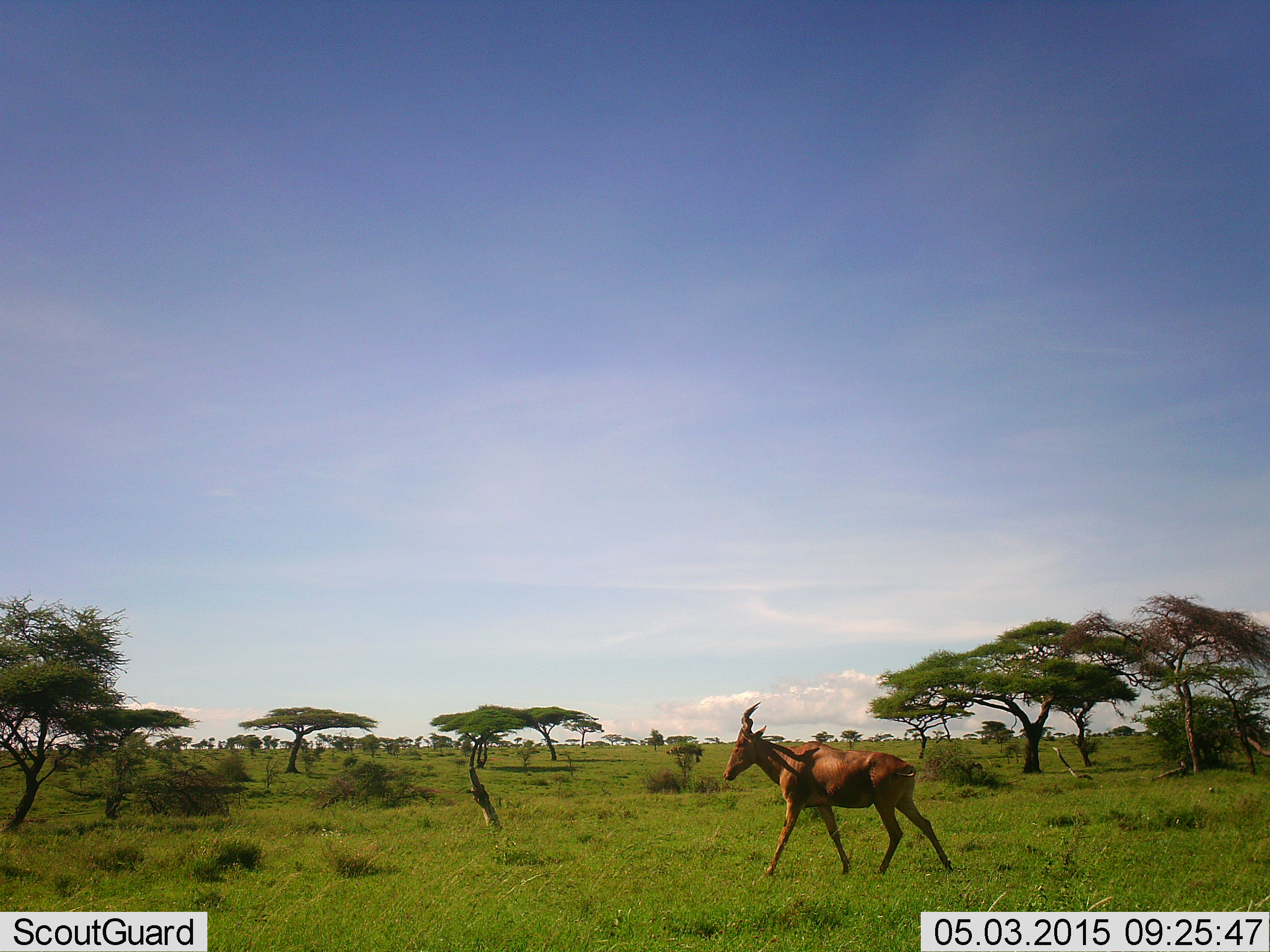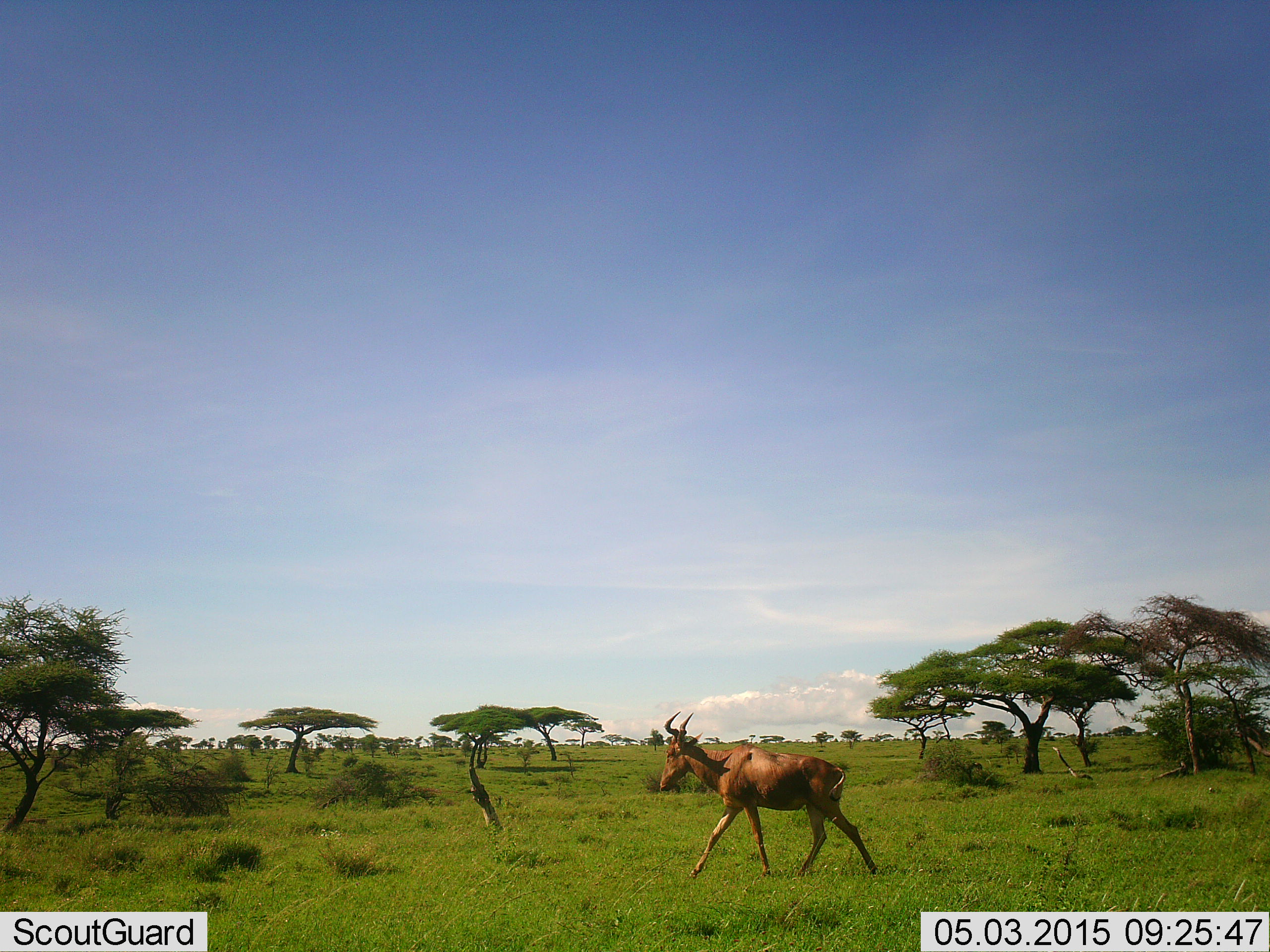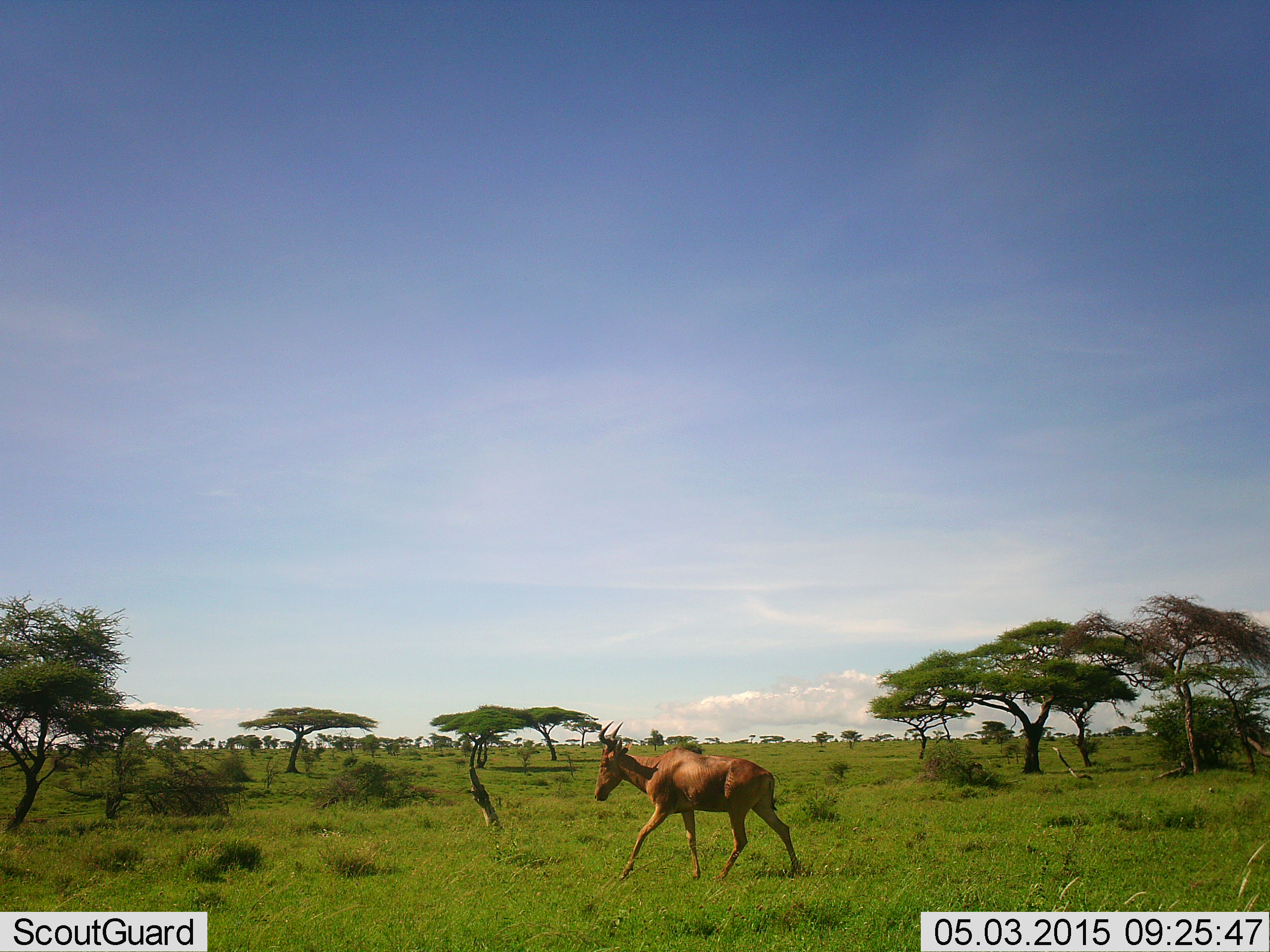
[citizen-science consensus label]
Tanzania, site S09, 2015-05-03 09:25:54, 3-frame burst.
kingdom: Animalia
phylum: Chordata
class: Mammalia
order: Artiodactyla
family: Bovidae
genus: Alcelaphus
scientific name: Alcelaphus buselaphus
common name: hartebeest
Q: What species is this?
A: Hartebeest (Alcelaphus buselaphus).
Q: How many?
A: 1.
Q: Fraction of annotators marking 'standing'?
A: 0%.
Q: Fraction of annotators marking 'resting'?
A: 0%.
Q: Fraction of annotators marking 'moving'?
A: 100%.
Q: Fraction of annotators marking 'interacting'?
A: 0%.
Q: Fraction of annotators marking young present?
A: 0%.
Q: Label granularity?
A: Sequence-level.